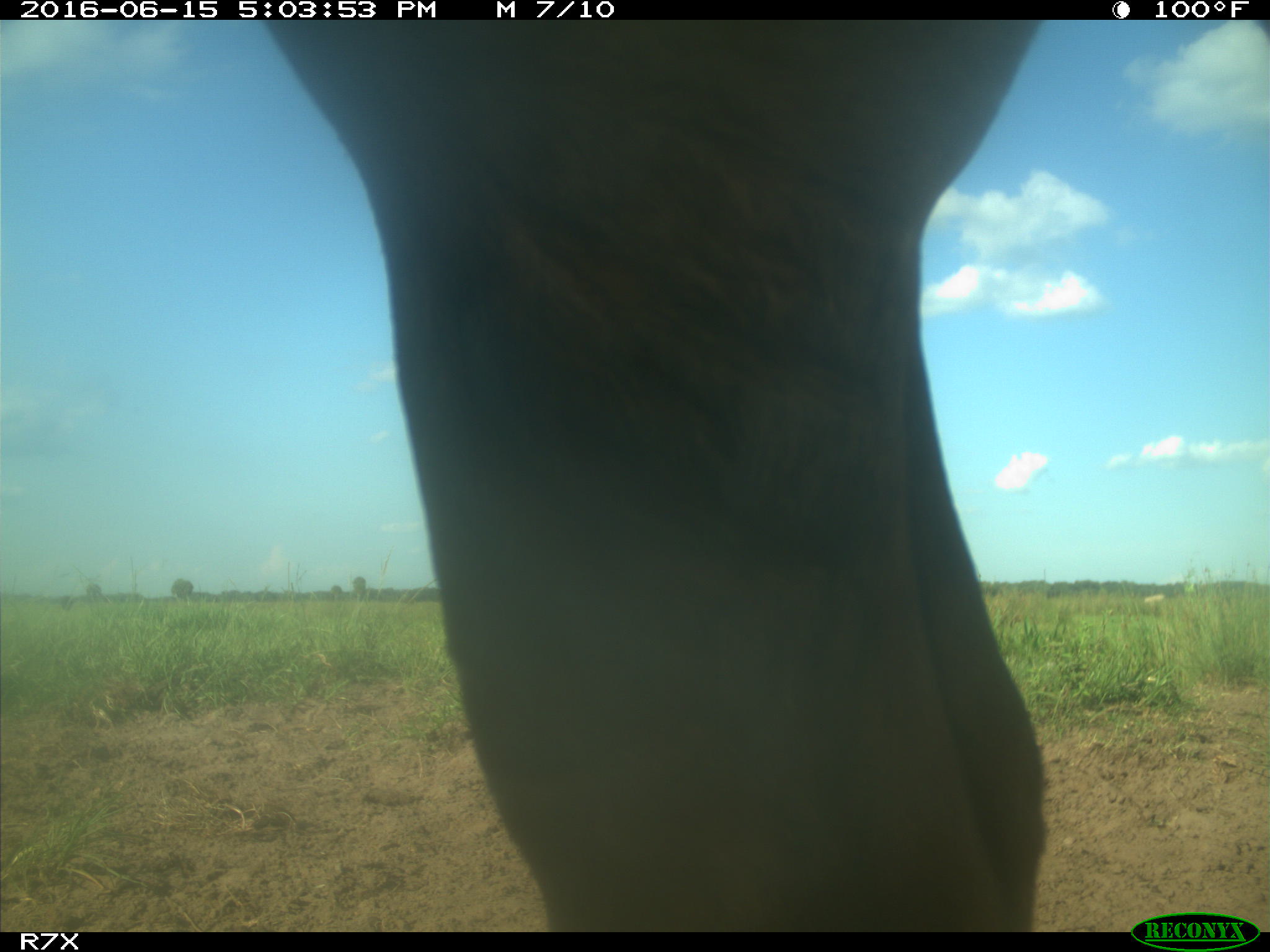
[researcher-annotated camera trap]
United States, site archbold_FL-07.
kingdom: Animalia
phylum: Chordata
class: Mammalia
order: Artiodactyla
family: Bovidae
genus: Bos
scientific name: Bos taurus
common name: domestic cow